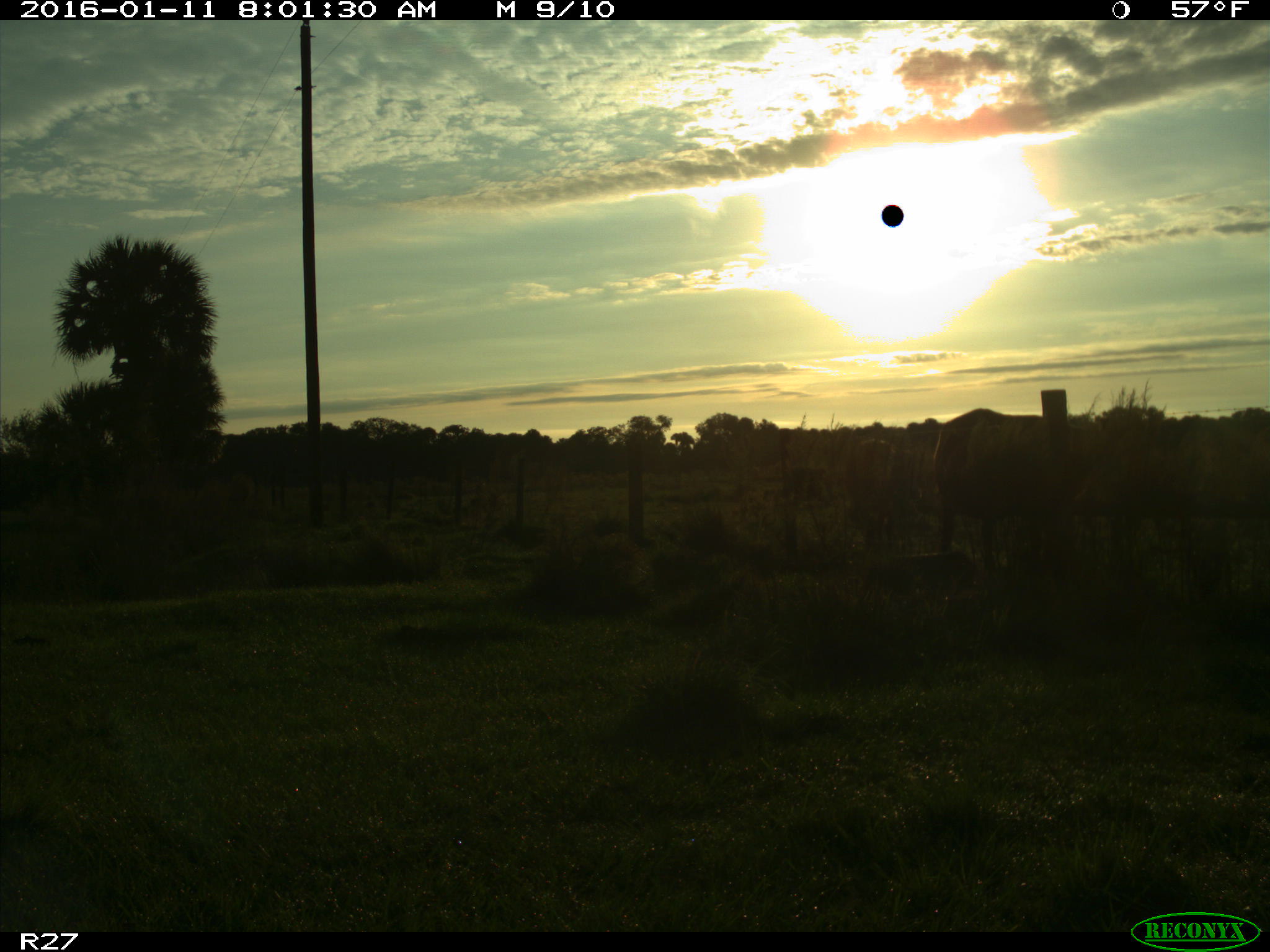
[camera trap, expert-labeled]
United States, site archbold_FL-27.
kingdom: Animalia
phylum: Chordata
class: Mammalia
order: Artiodactyla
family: Bovidae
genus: Bos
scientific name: Bos taurus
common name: domestic cow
Bos taurus (domestic cow).